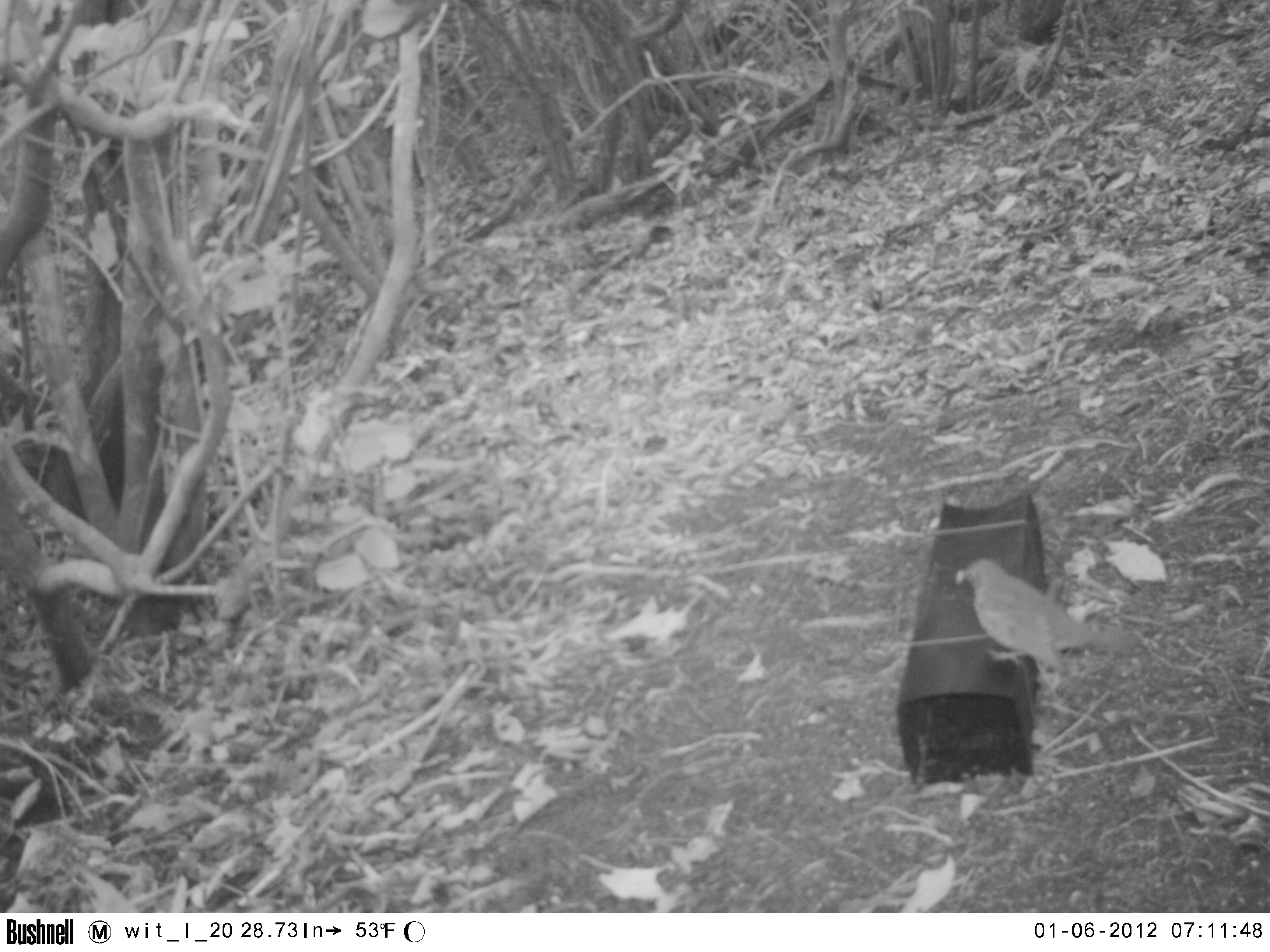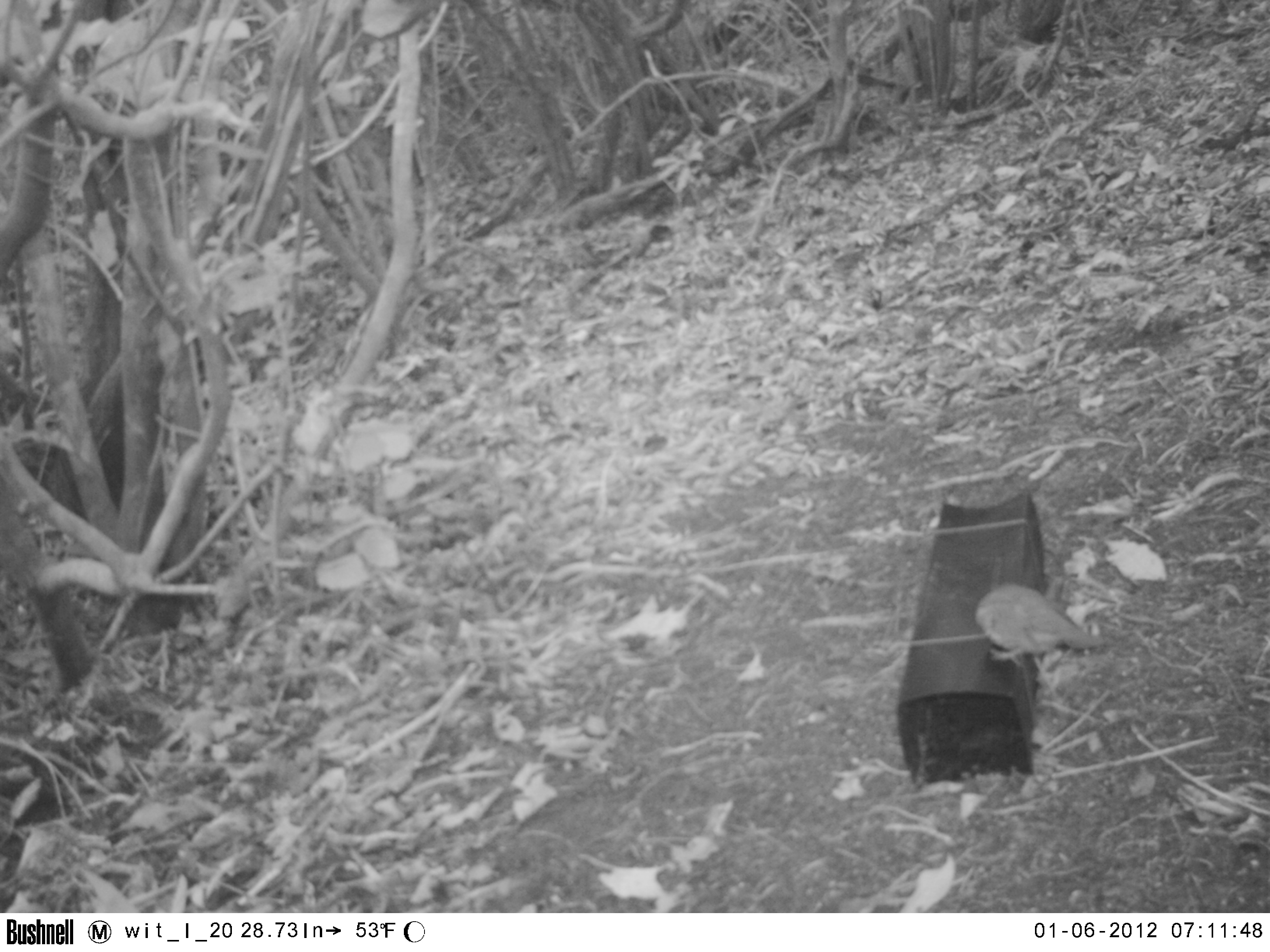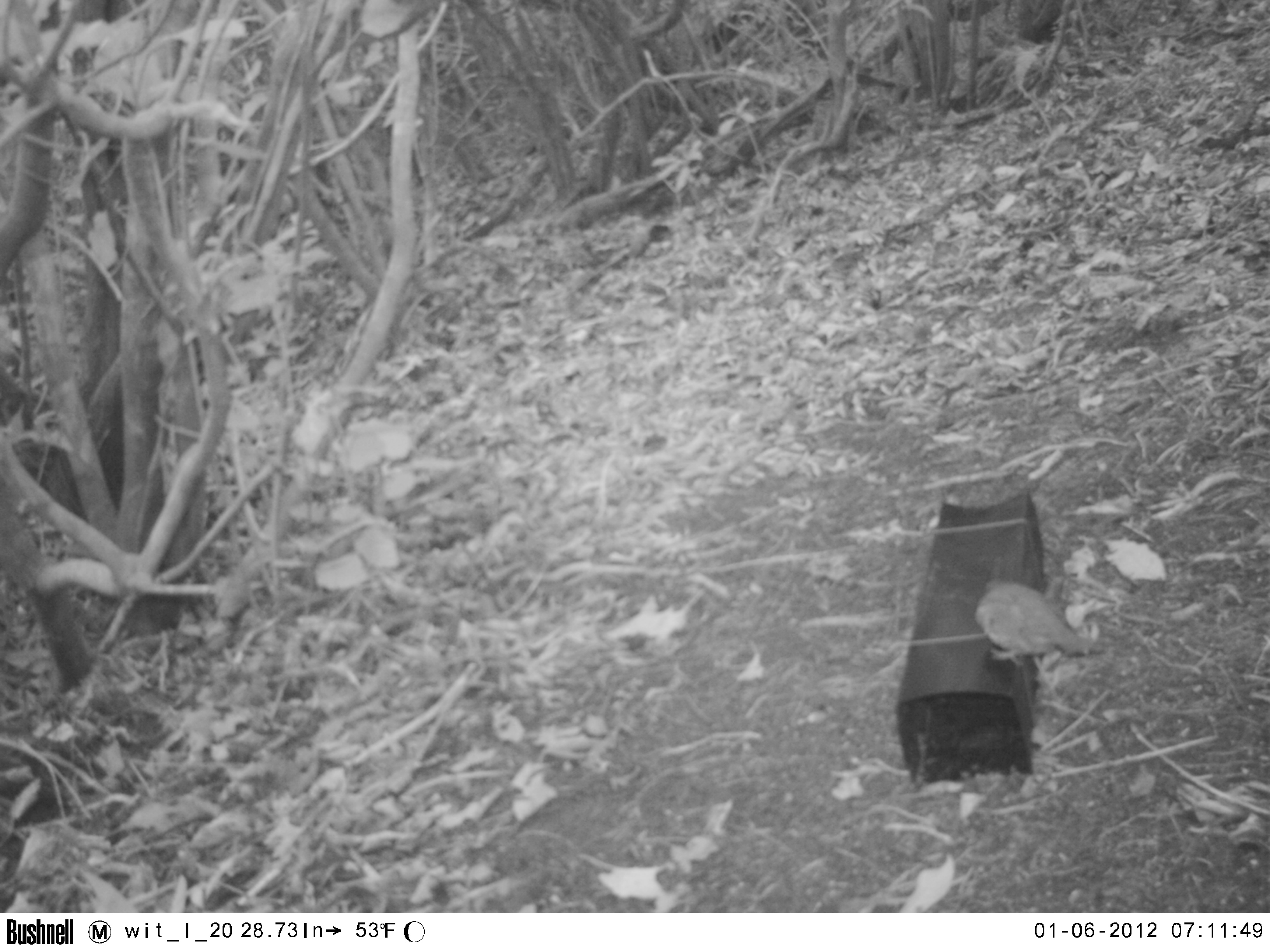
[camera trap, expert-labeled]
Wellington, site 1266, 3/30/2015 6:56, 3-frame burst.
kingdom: Animalia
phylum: Chordata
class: Aves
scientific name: Aves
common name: bird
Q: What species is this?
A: Bird (Aves).